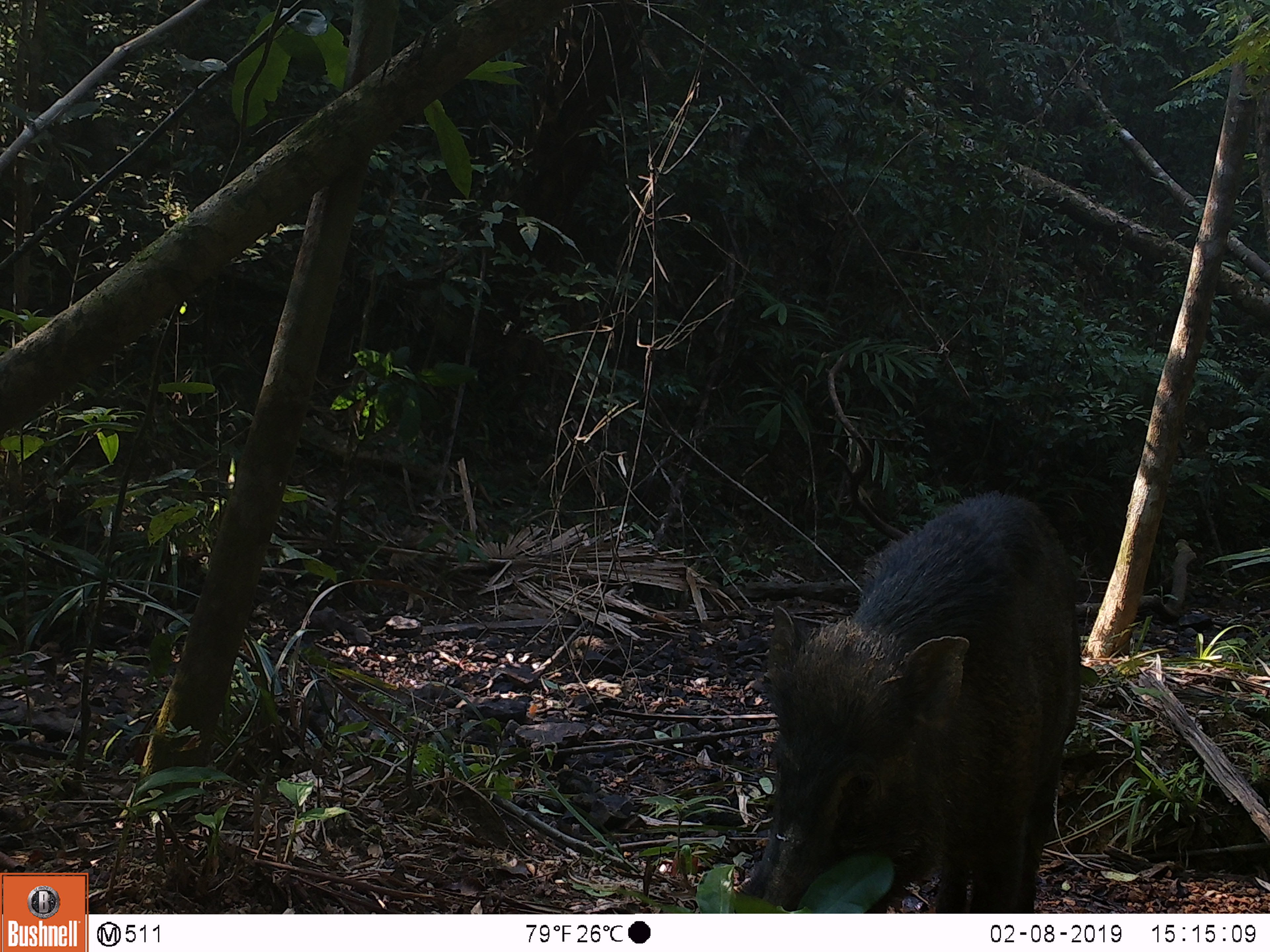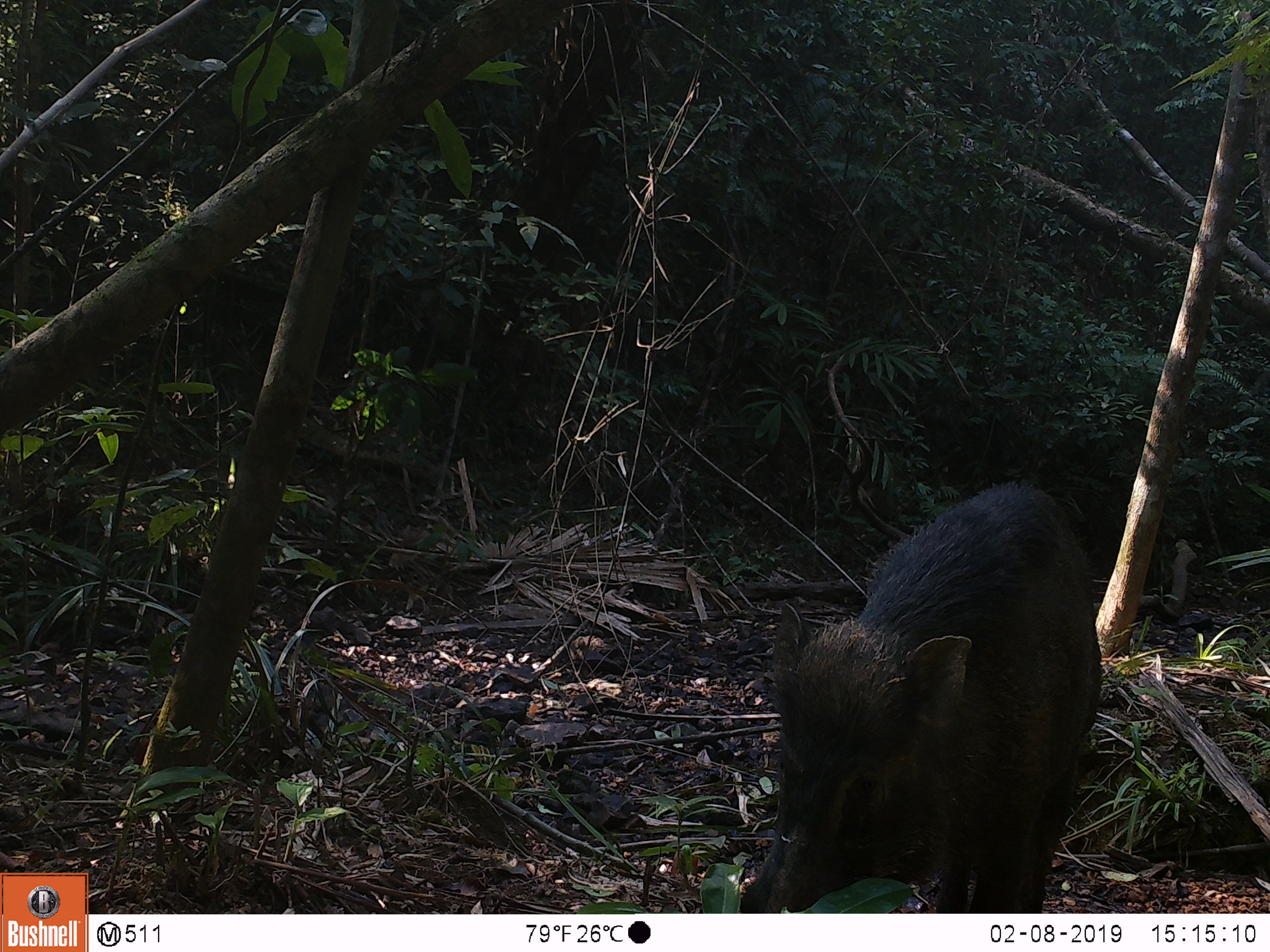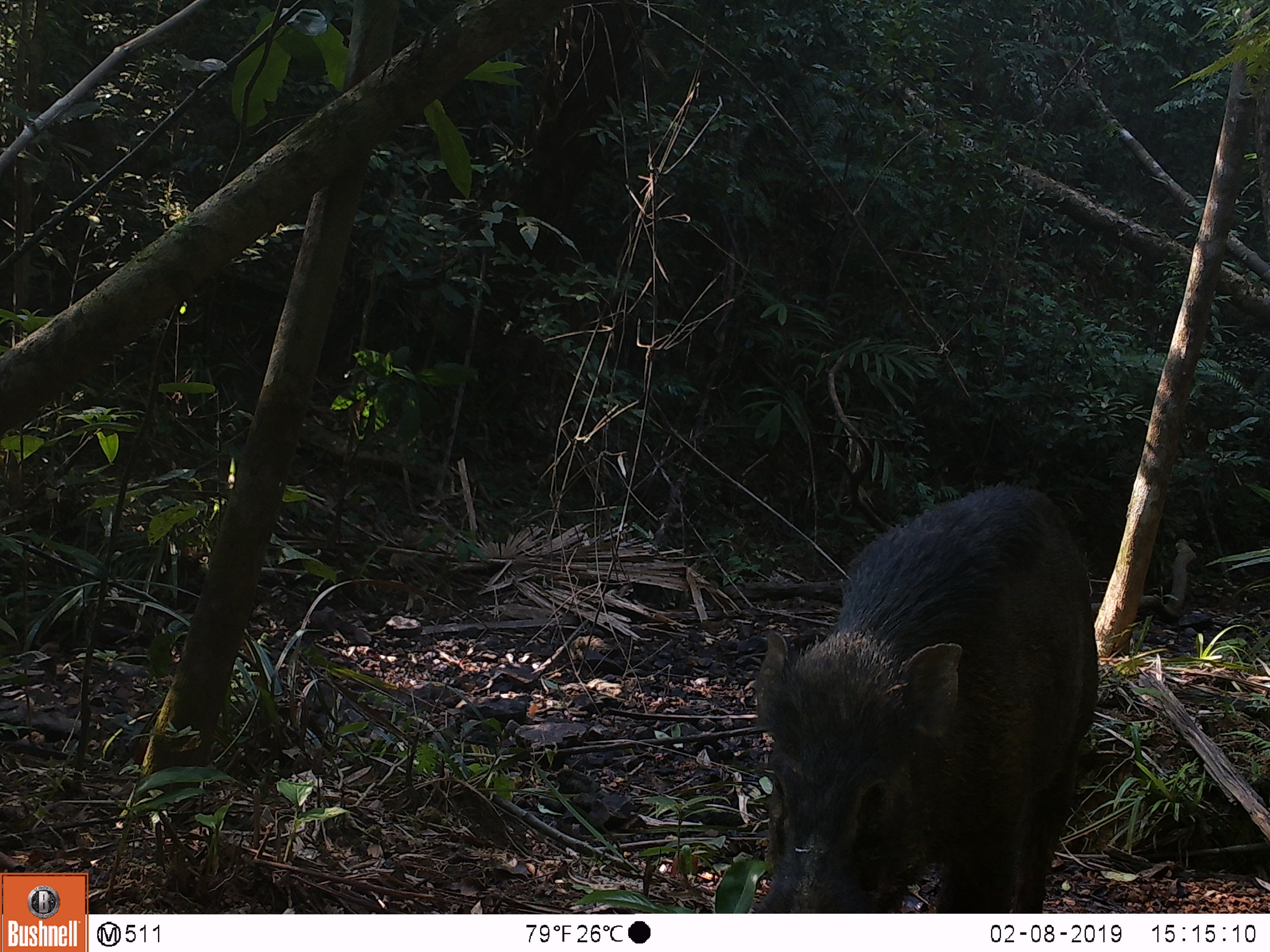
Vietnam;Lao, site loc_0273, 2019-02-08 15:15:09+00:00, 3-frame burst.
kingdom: Animalia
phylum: Chordata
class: Mammalia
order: Artiodactyla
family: Suidae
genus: Sus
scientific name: Sus scrofa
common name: eurasian wild pig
Eurasian wild pig (Sus scrofa). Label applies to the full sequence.